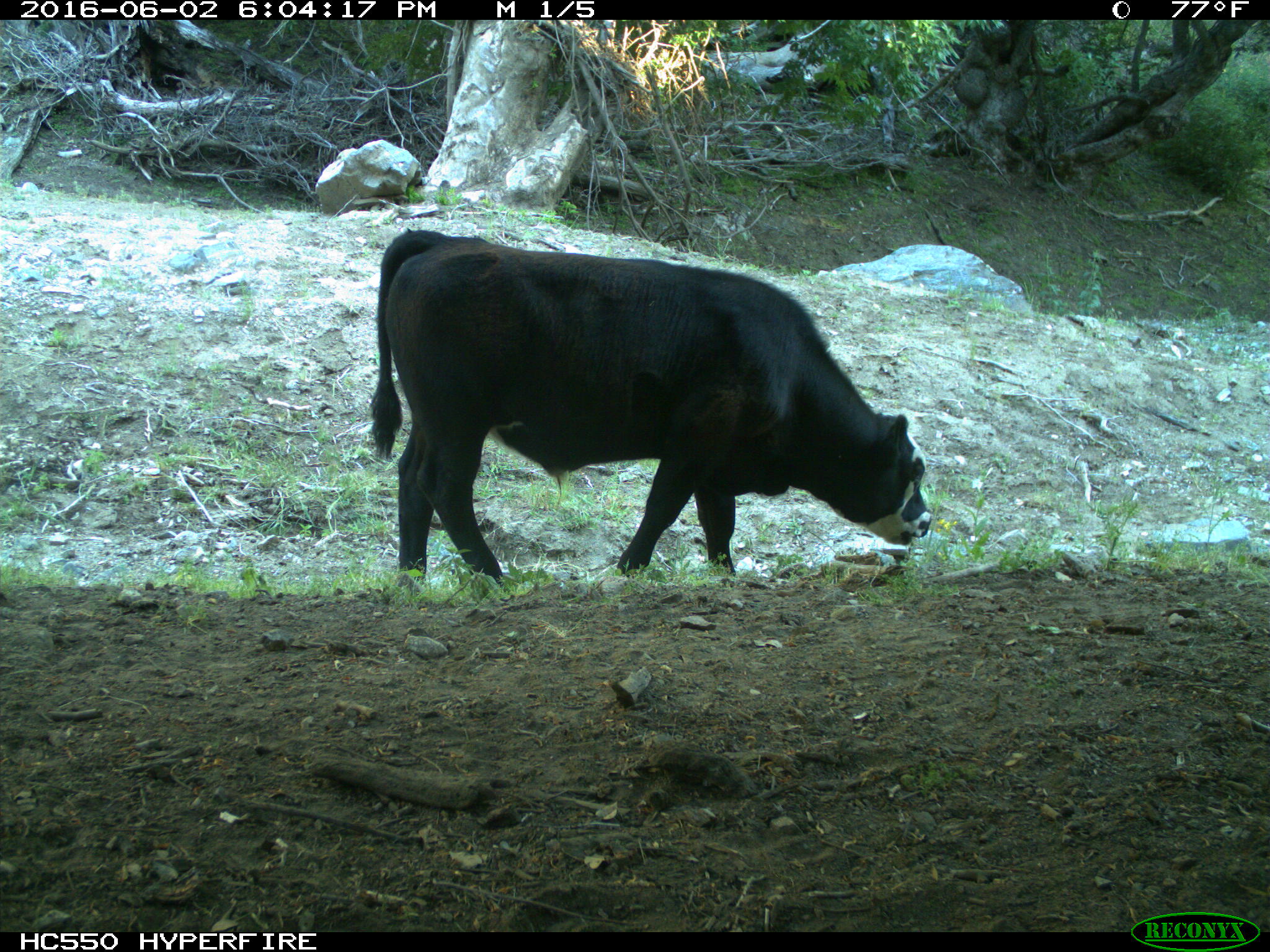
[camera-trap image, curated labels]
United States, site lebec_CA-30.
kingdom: Animalia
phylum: Chordata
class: Mammalia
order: Artiodactyla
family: Bovidae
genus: Bos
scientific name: Bos taurus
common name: domestic cow